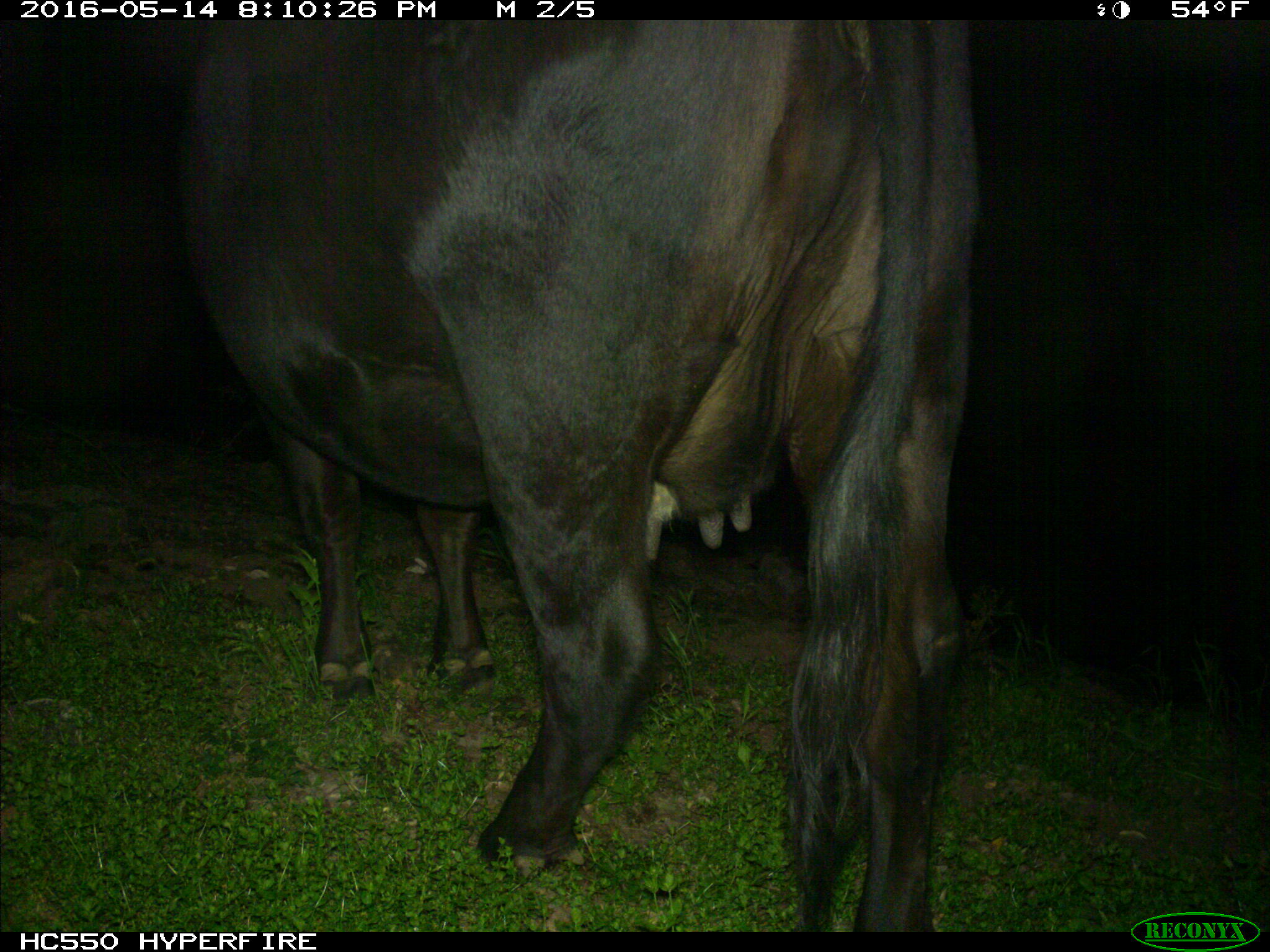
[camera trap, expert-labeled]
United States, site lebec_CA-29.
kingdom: Animalia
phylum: Chordata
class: Mammalia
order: Artiodactyla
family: Bovidae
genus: Bos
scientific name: Bos taurus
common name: domestic cow